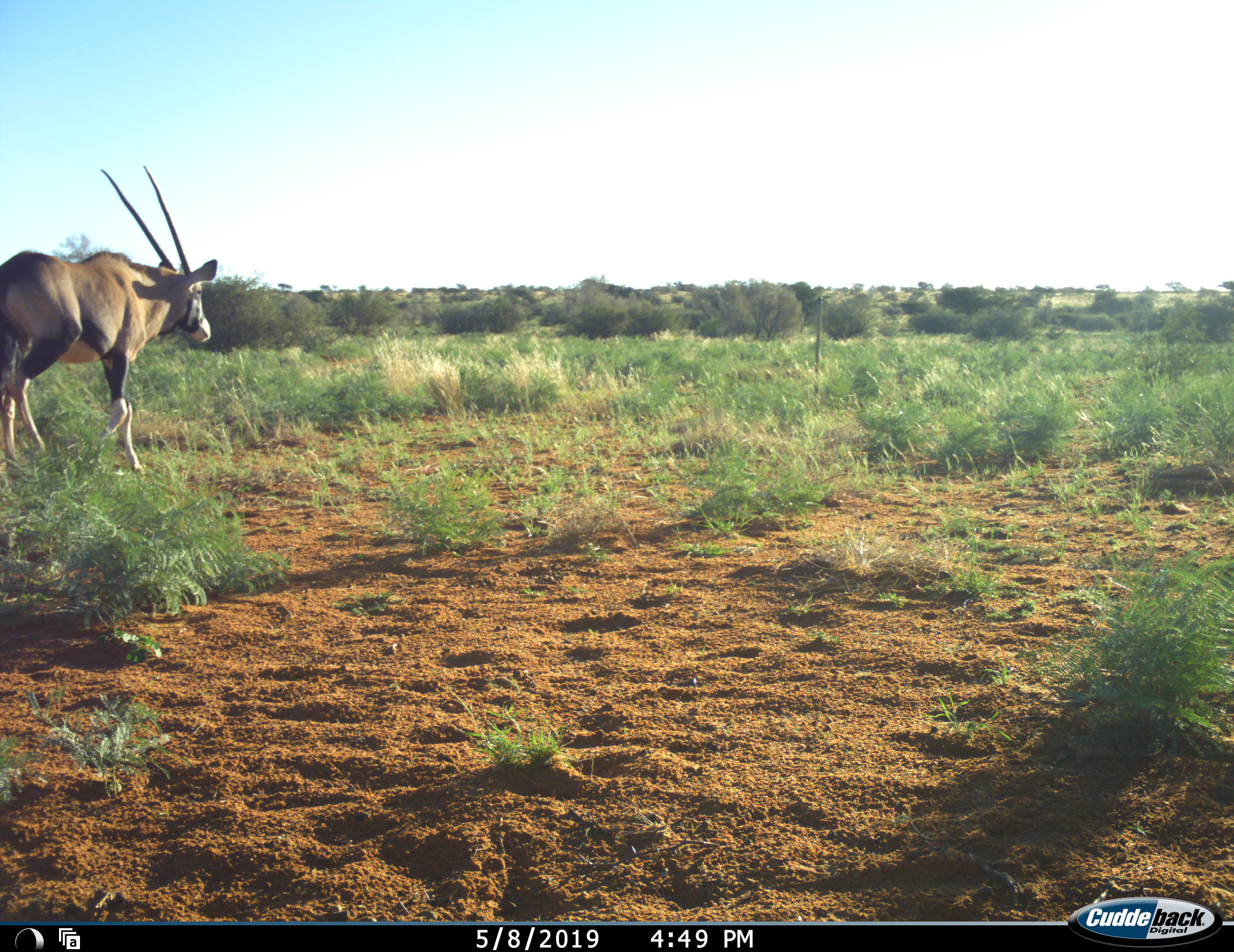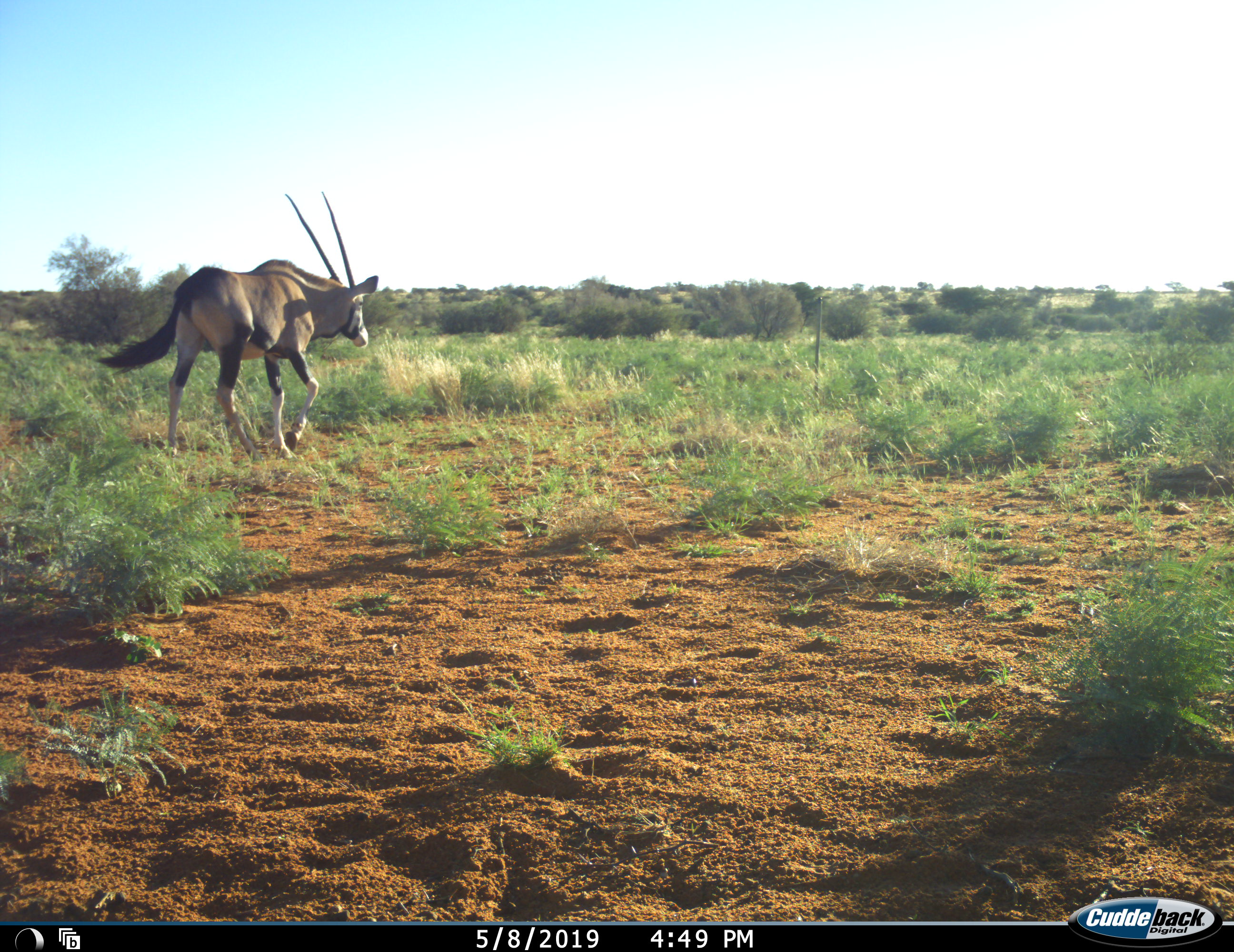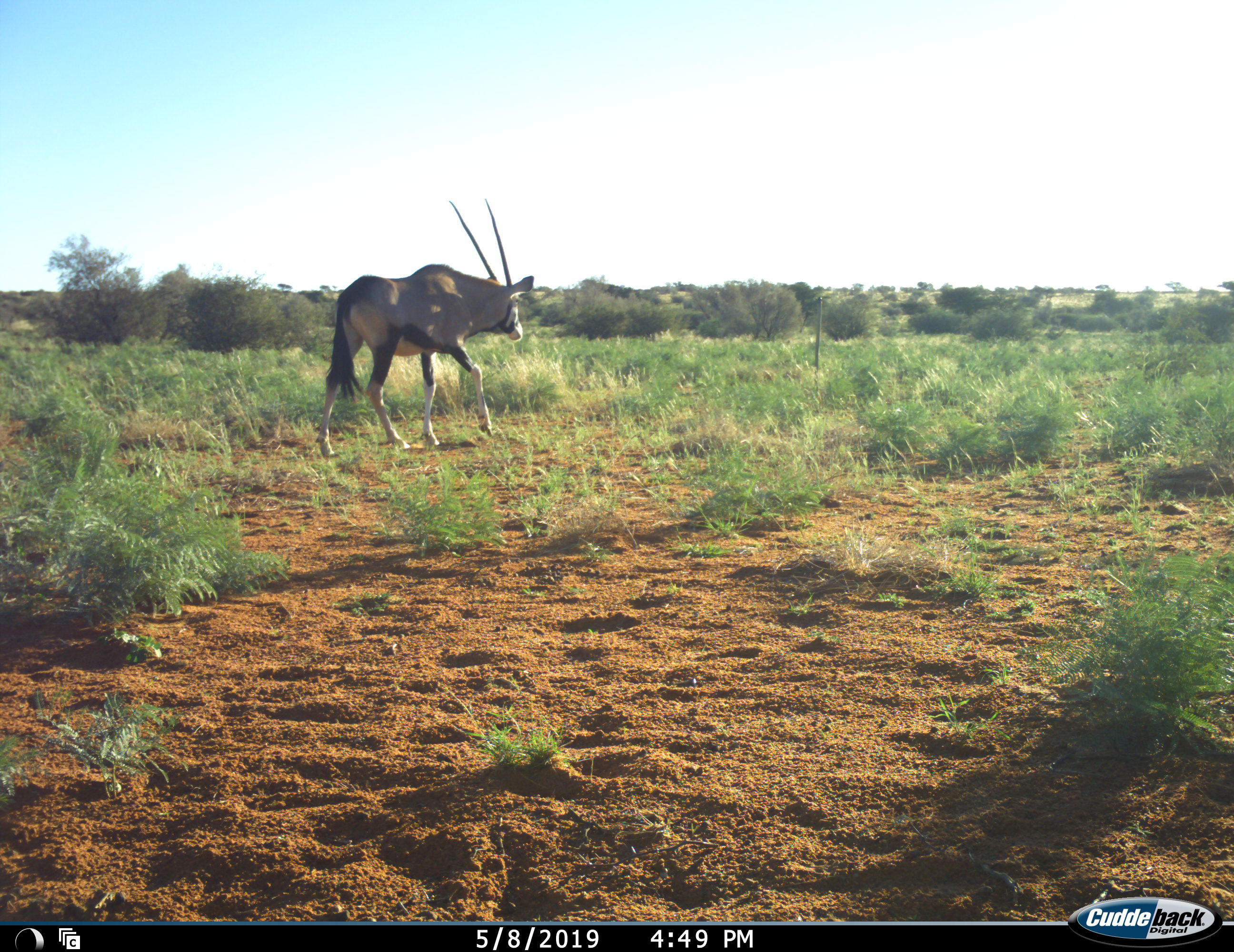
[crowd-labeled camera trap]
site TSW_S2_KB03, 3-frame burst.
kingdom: Animalia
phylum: Chordata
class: Mammalia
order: Artiodactyla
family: Bovidae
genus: Oryx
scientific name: Oryx gazella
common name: gemsbok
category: oryx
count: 1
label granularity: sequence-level